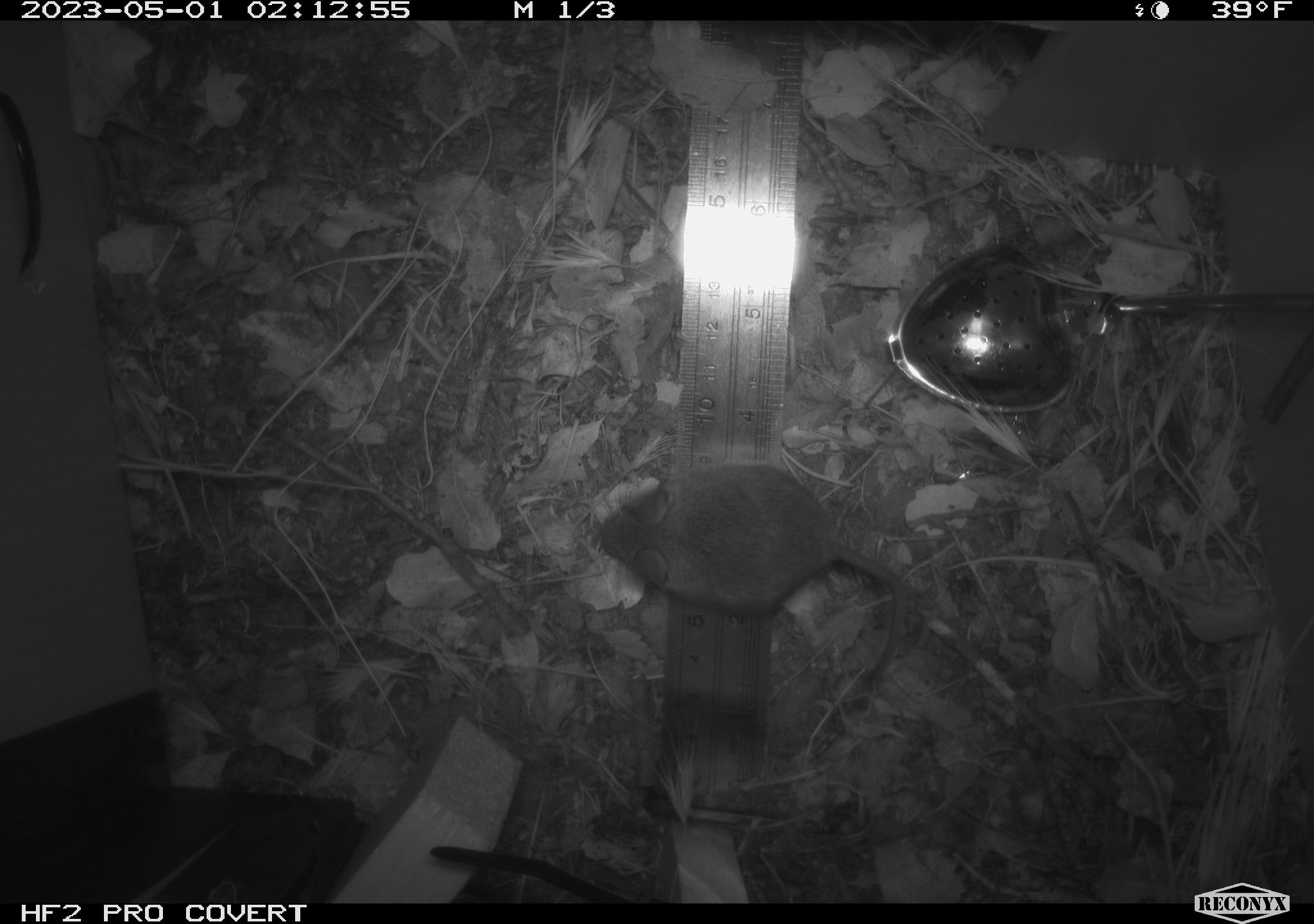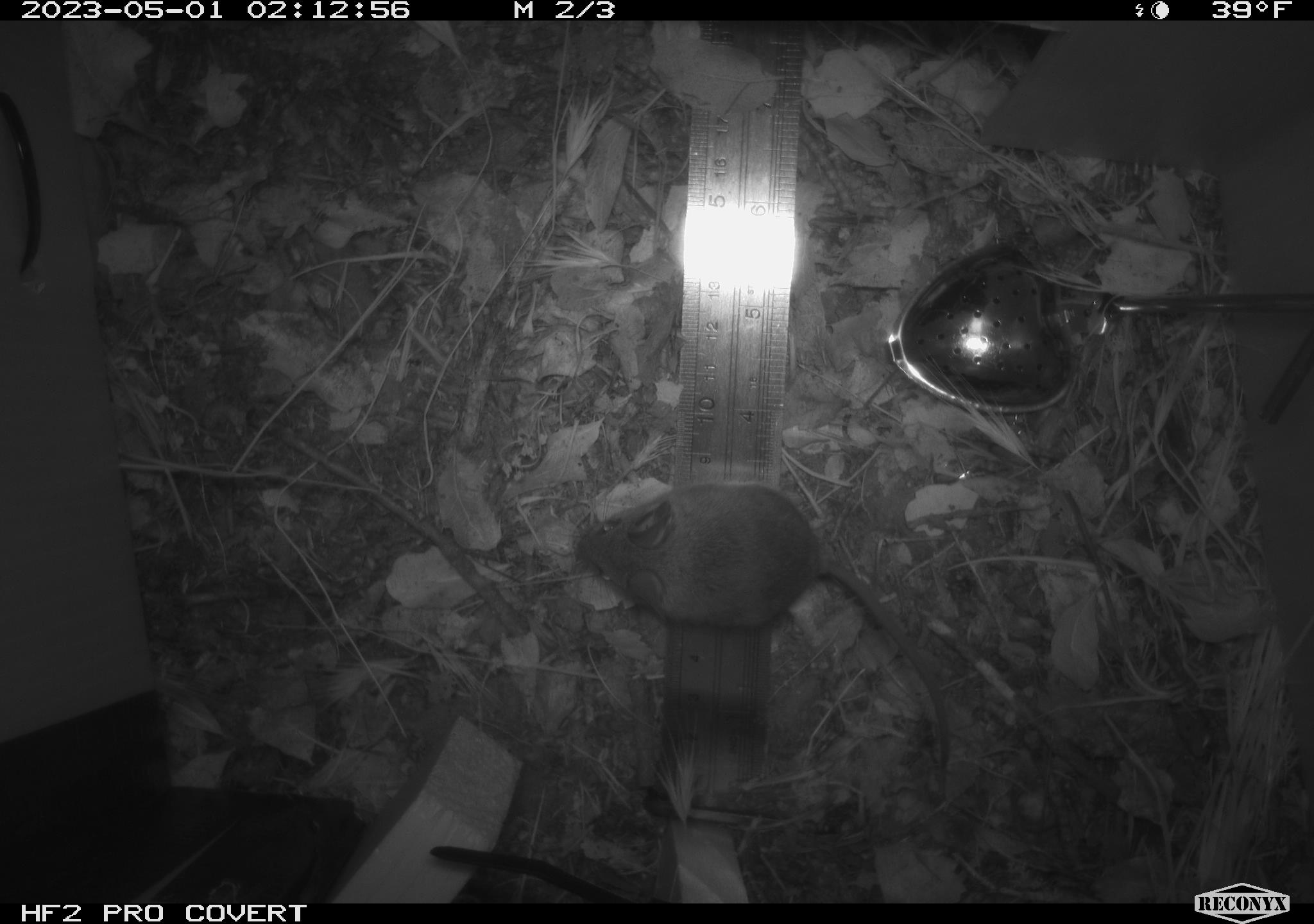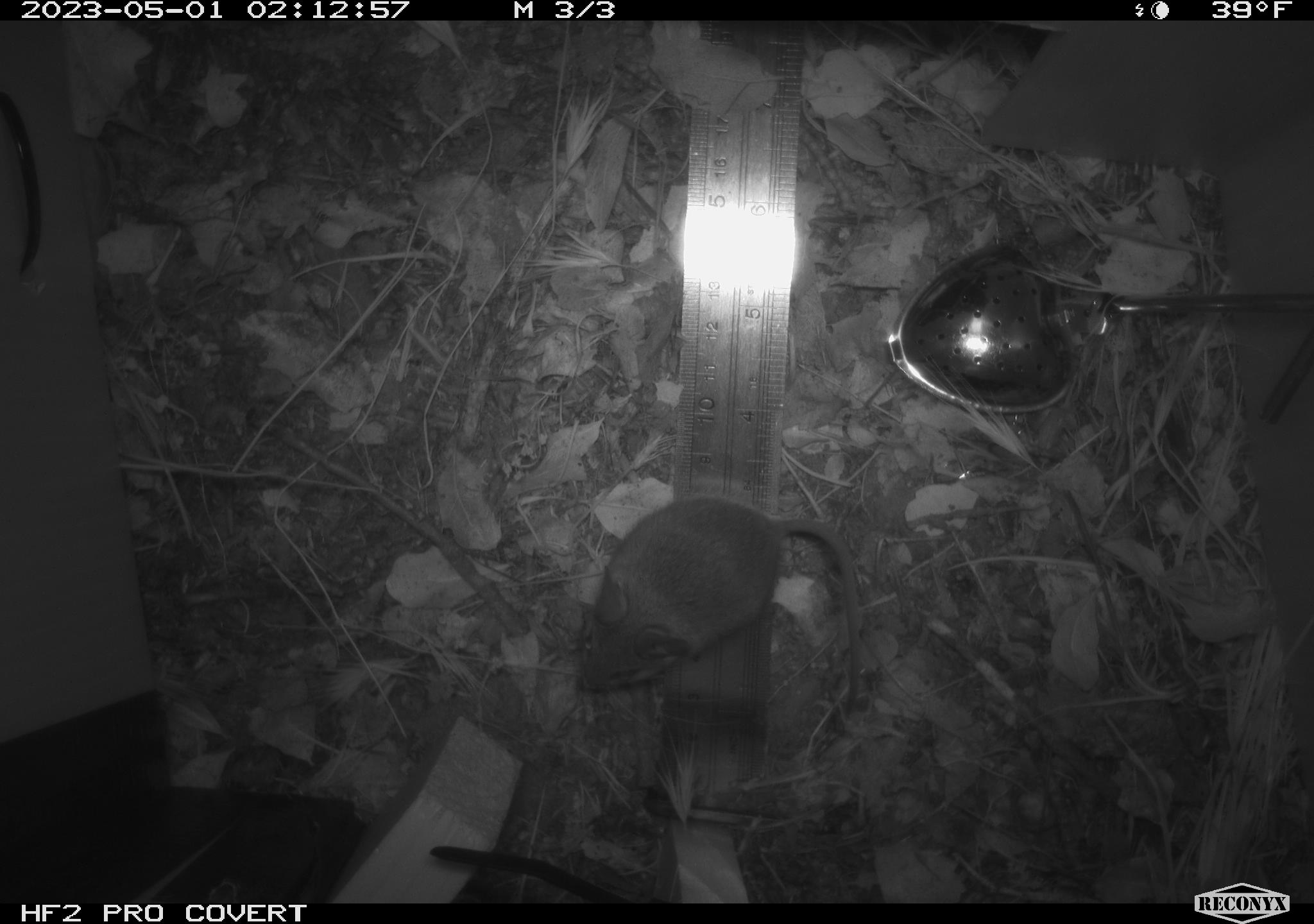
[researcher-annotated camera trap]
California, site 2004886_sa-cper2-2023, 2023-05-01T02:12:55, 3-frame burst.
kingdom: Animalia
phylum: Chordata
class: Mammalia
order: Rodentia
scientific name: Rodentia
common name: mouse species